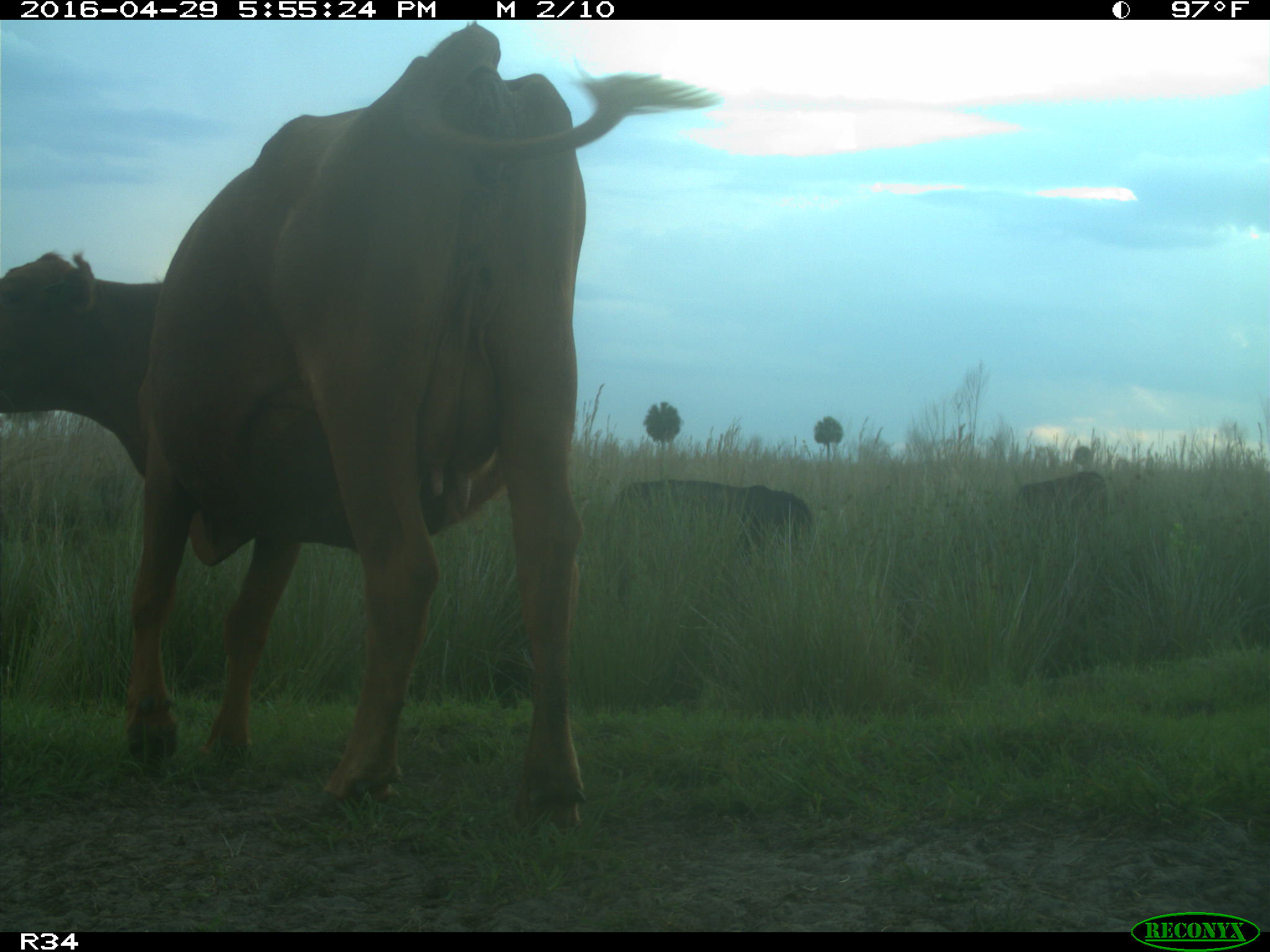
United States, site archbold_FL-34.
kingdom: Animalia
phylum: Chordata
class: Mammalia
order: Artiodactyla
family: Bovidae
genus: Bos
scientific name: Bos taurus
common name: domestic cow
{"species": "Bos taurus (domestic cow)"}